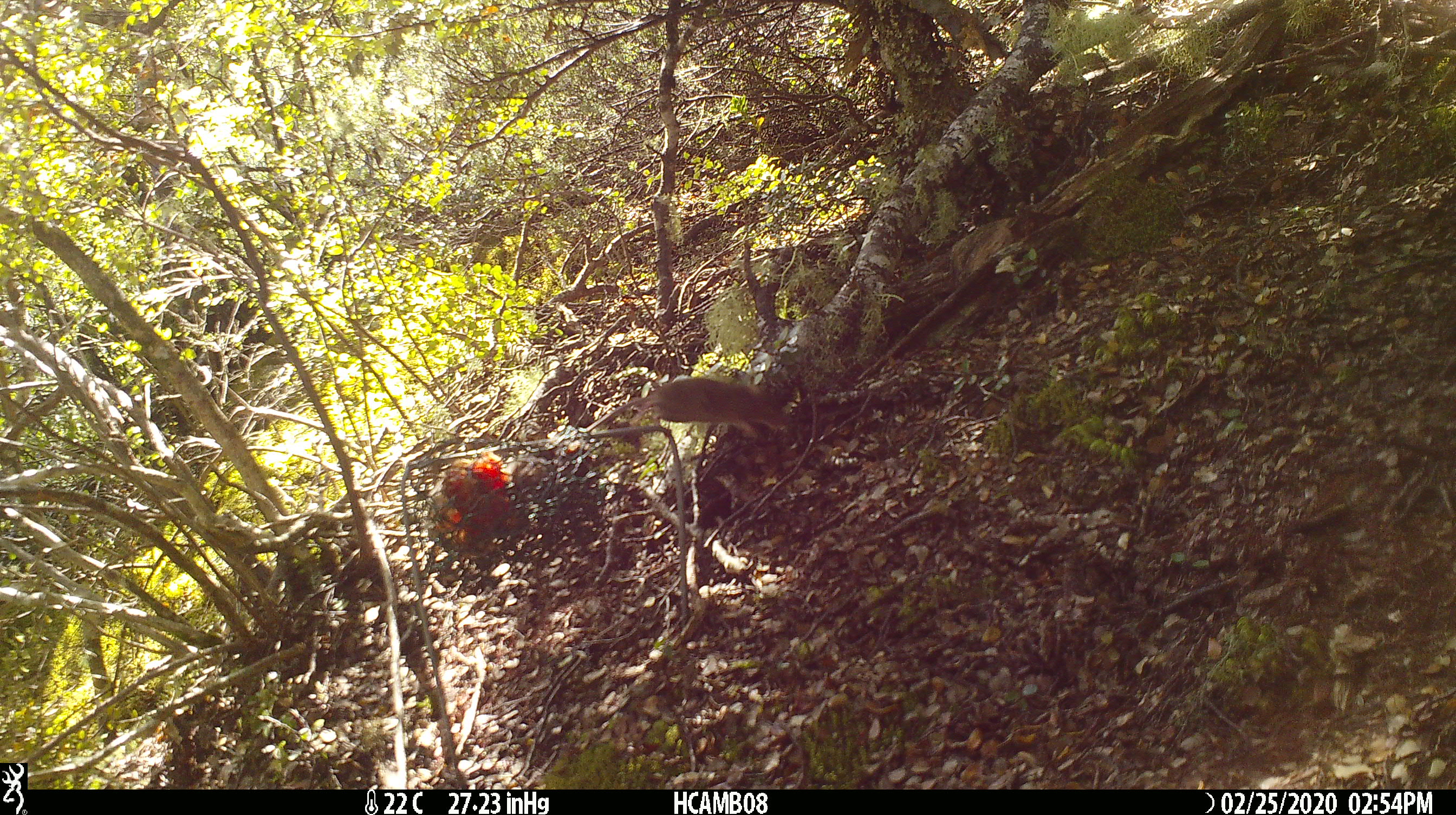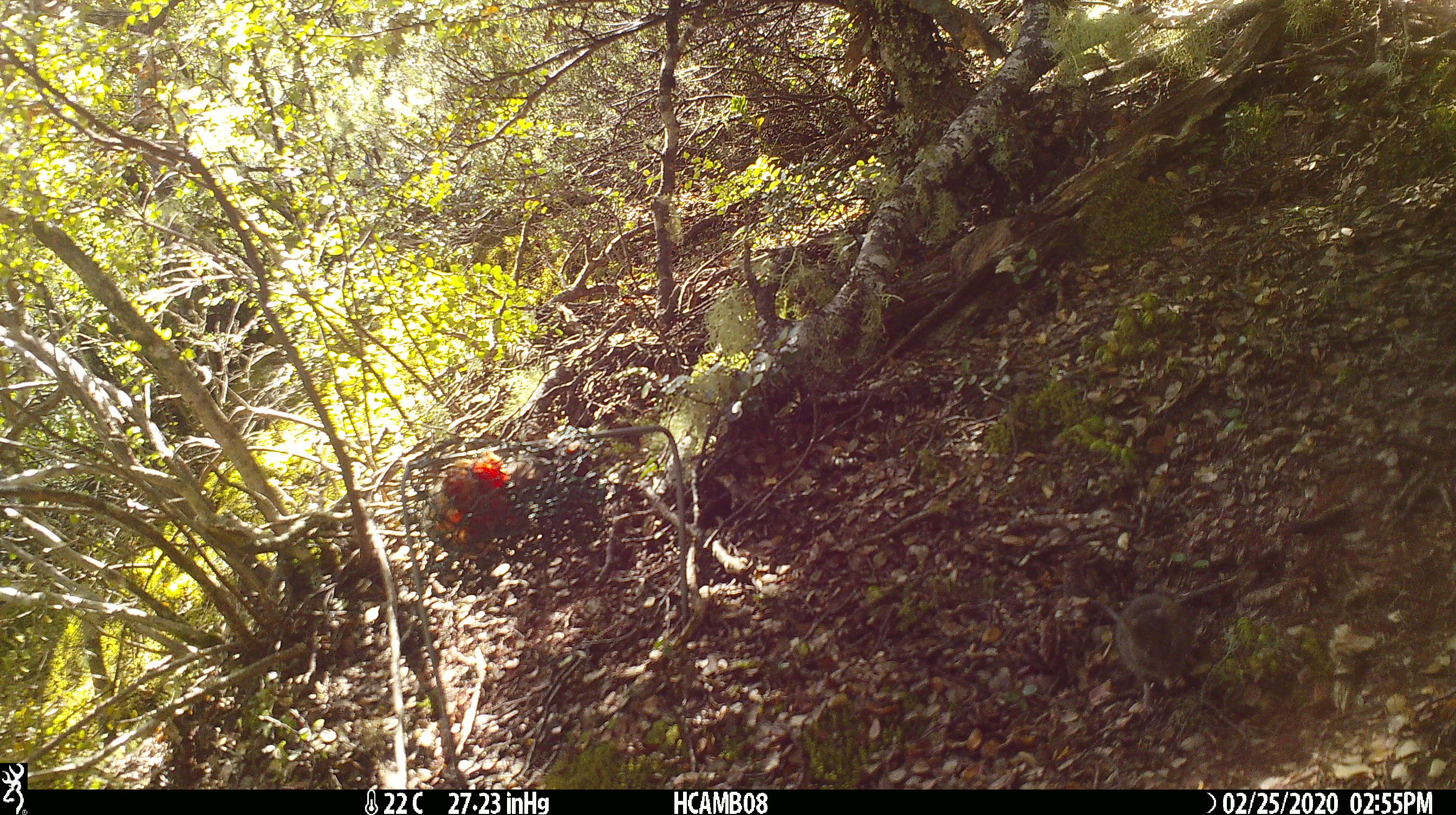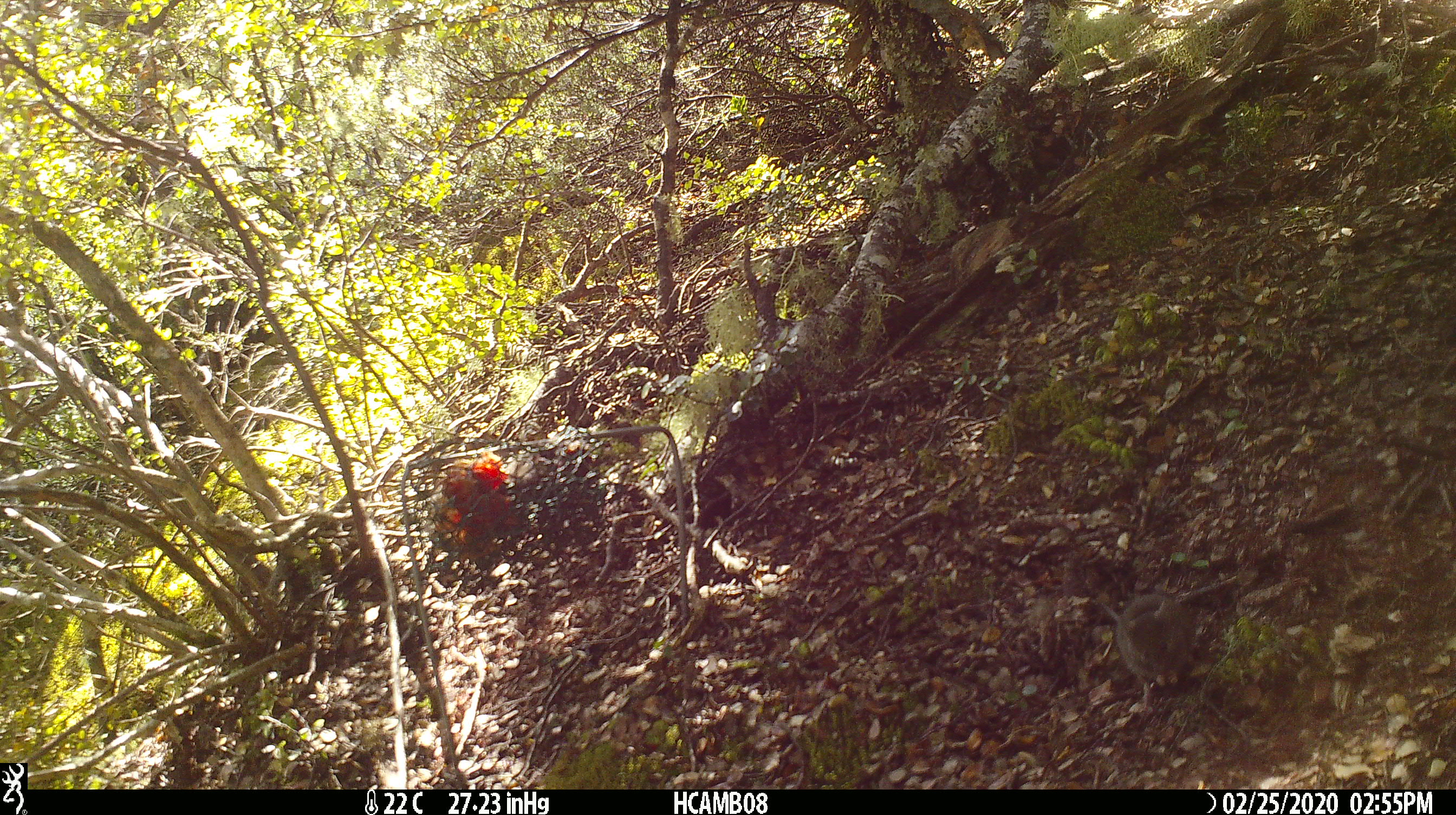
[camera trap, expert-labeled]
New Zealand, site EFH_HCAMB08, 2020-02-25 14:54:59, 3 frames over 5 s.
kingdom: Animalia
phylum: Chordata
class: Mammalia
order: Rodentia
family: Muridae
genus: Mus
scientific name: Mus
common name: mouse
Mouse (Mus).